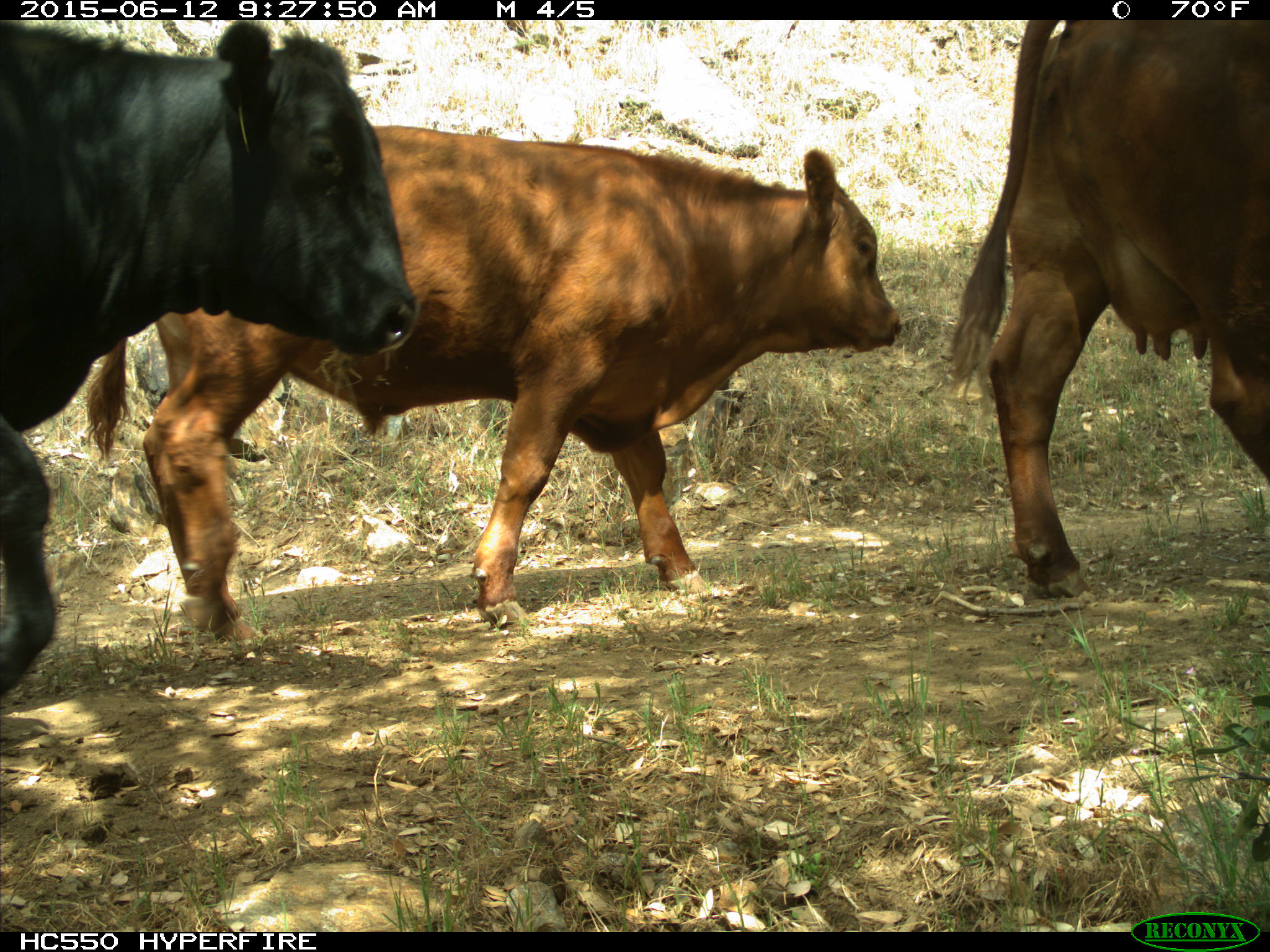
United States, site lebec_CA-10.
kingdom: Animalia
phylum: Chordata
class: Mammalia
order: Artiodactyla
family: Bovidae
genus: Bos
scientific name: Bos taurus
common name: domestic cow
Bos taurus (domestic cow).